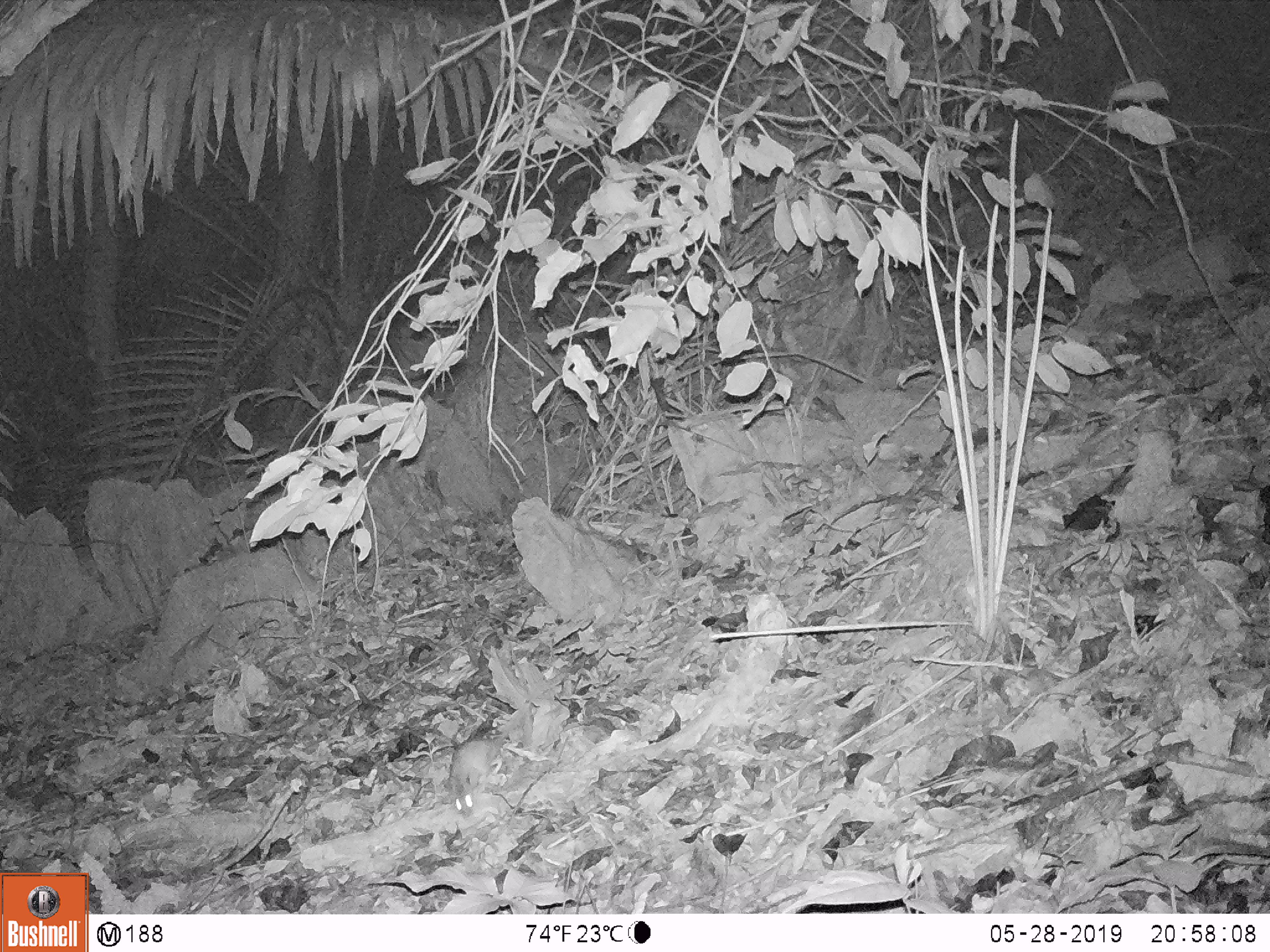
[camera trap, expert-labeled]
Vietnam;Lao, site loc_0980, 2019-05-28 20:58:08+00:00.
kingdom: Animalia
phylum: Chordata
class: Mammalia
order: Rodentia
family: Muridae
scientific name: Muridae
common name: old-world mice and rats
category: unidentified murid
Unidentified murid (old-world mice and rats) (Muridae). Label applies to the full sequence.